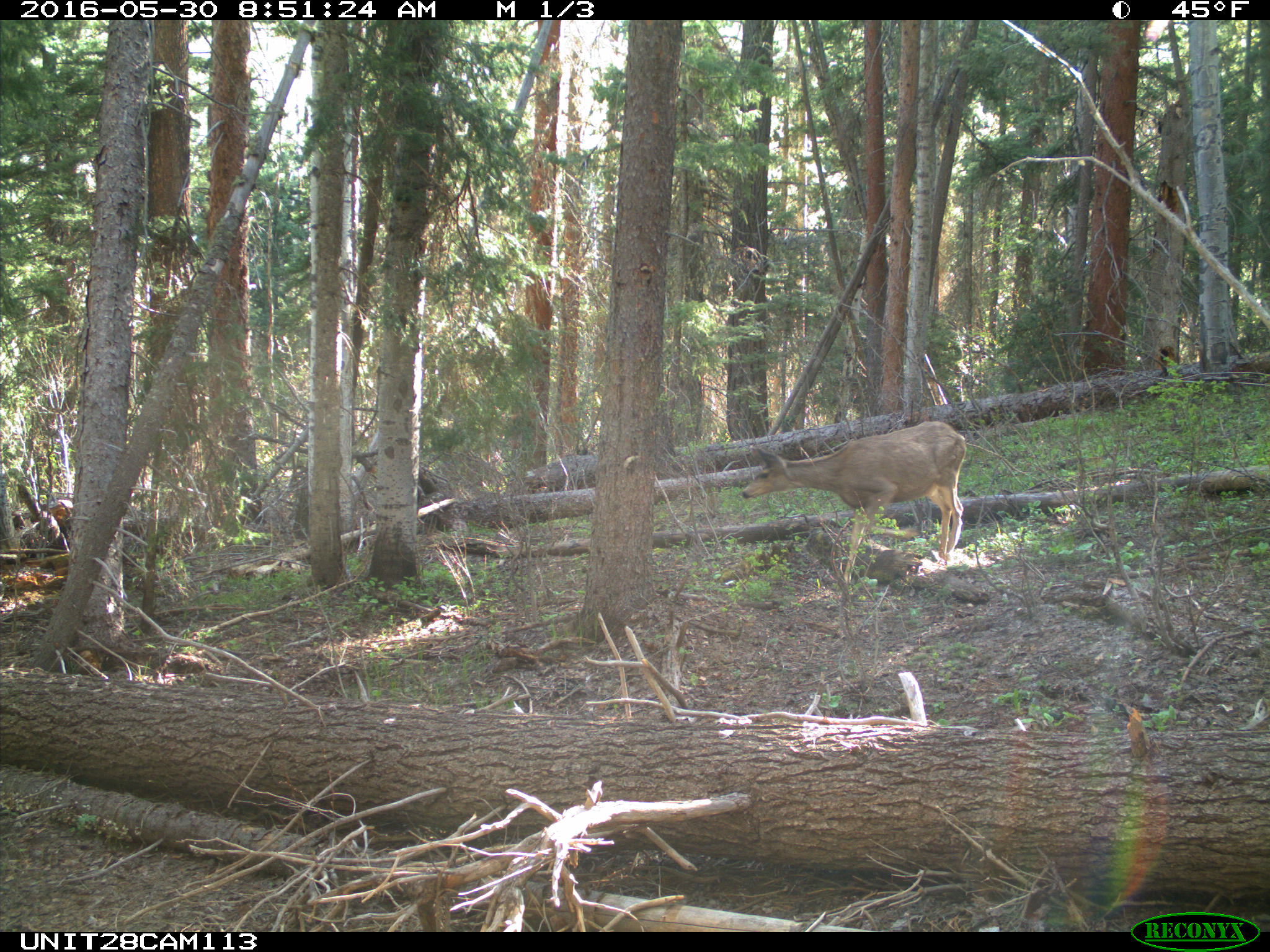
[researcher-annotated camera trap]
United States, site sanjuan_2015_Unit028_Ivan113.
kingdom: Animalia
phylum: Chordata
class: Mammalia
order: Artiodactyla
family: Cervidae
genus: Odocoileus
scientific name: Odocoileus hemionus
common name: mule deer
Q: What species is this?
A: Odocoileus hemionus (mule deer).